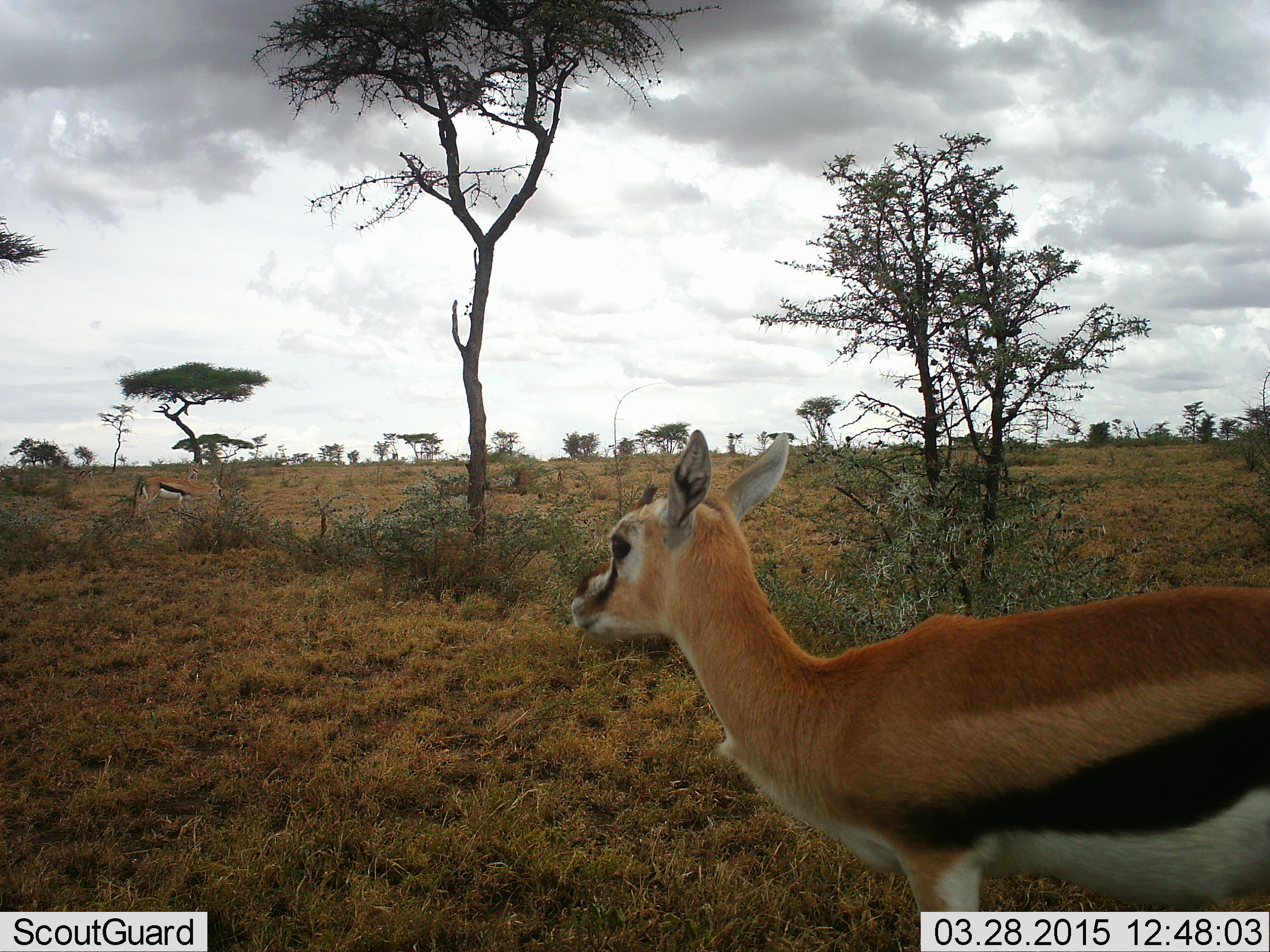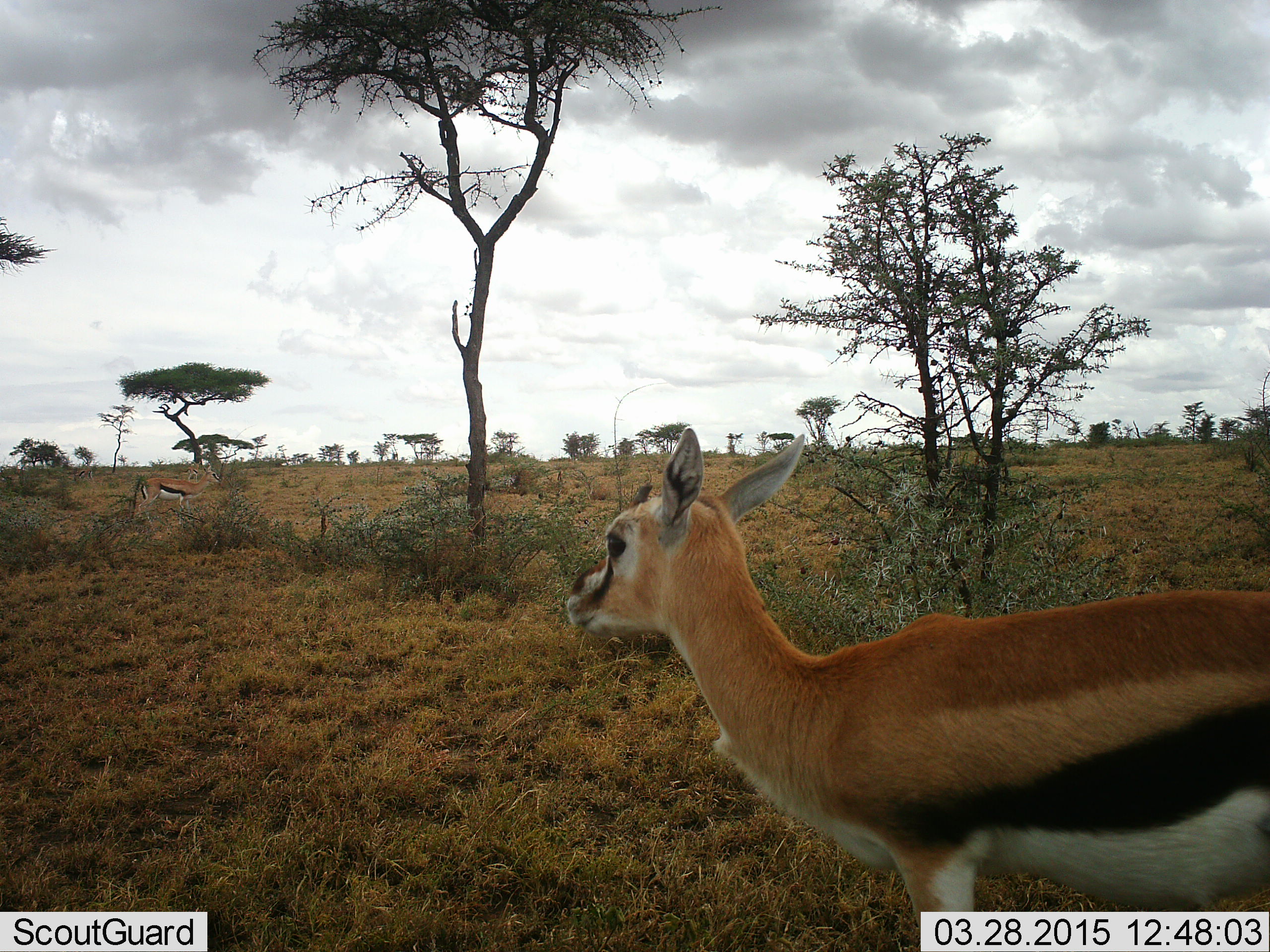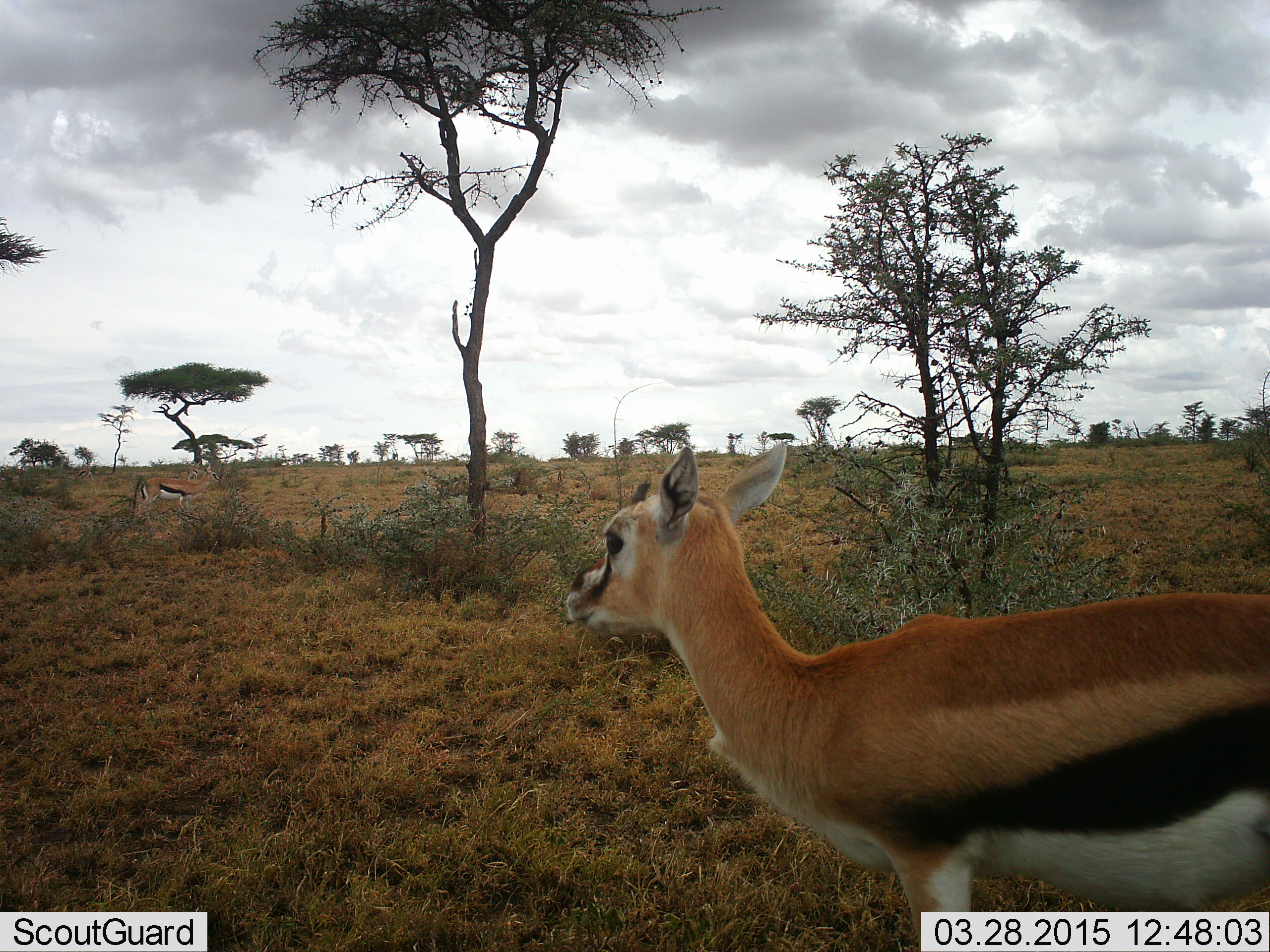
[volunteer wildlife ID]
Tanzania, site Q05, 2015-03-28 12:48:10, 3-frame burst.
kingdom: Animalia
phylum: Chordata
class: Mammalia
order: Artiodactyla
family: Bovidae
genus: Eudorcas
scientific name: Eudorcas thomsonii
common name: thomson's gazelle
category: gazellethomsons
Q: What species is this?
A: Gazellethomsons (thomson's gazelle) (Eudorcas thomsonii).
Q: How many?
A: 2.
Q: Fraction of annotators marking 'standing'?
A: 90%.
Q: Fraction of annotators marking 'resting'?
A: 0%.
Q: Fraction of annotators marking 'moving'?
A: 10%.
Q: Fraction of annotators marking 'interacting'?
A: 0%.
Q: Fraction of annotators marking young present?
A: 0%.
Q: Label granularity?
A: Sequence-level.